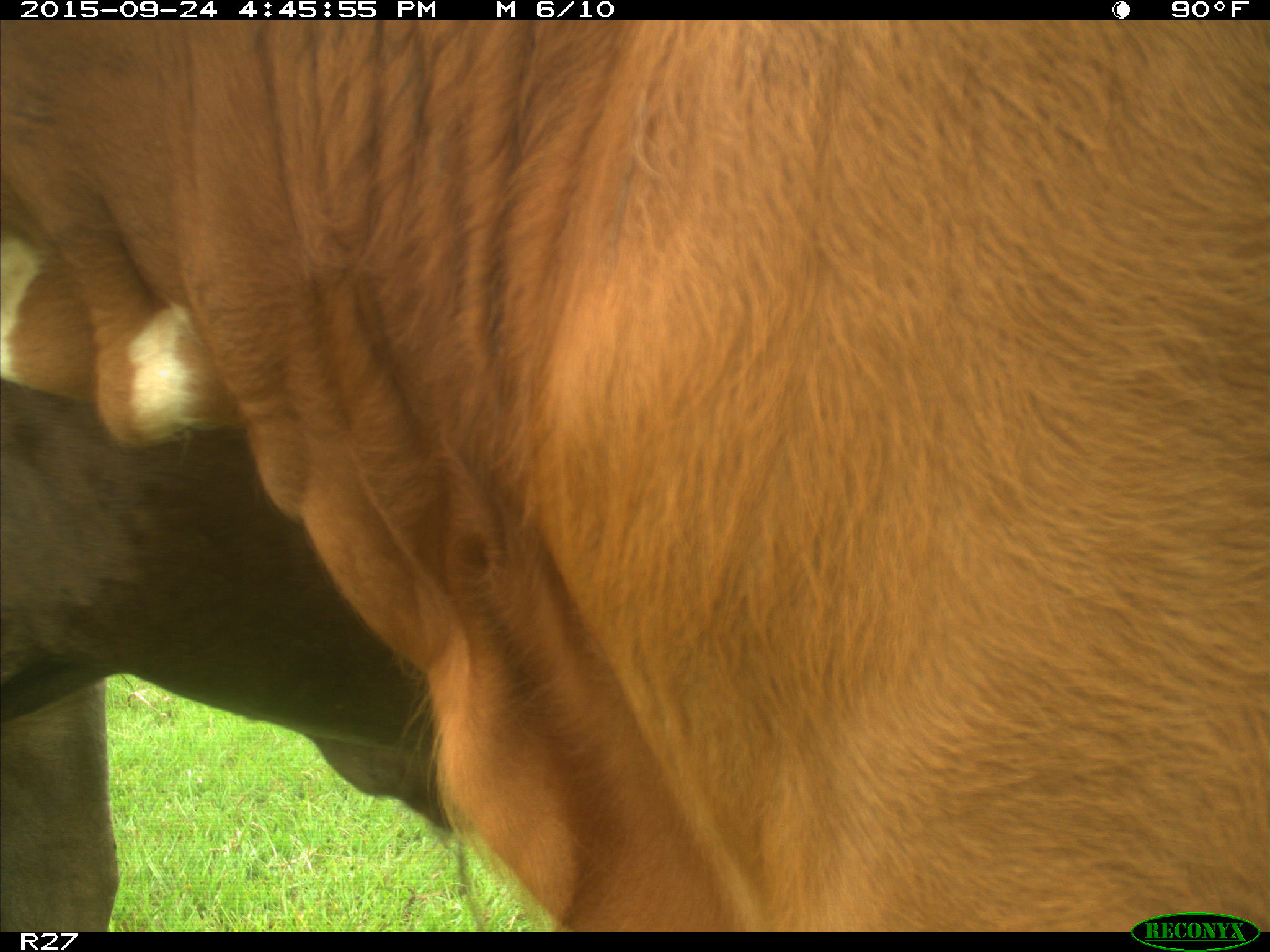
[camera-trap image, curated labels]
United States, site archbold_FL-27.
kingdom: Animalia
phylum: Chordata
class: Mammalia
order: Artiodactyla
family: Bovidae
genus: Bos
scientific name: Bos taurus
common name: domestic cow